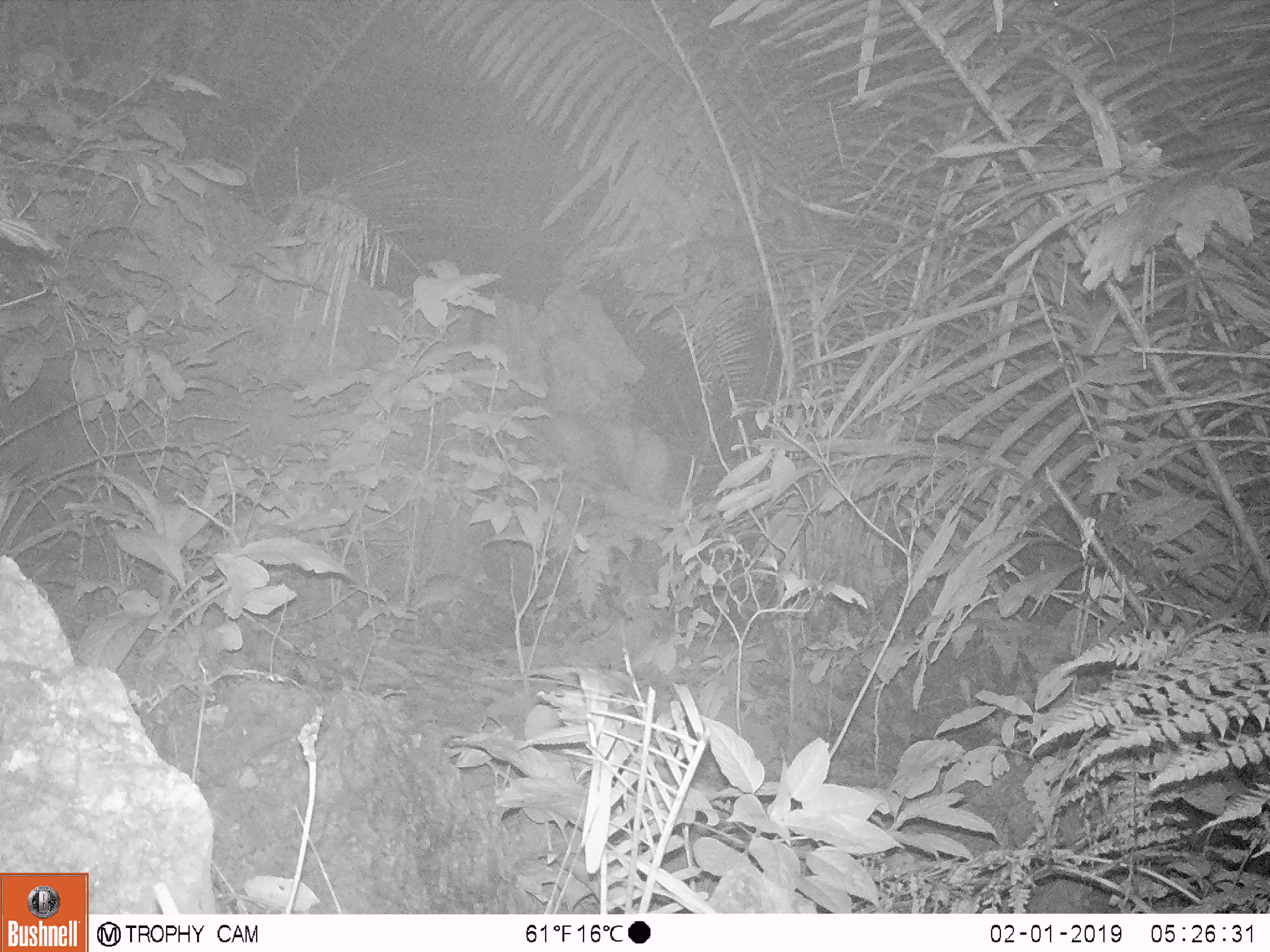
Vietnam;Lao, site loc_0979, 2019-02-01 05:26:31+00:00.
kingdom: Animalia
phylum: Chordata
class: Mammalia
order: Rodentia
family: Muridae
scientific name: Muridae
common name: old-world mice and rats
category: unidentified murid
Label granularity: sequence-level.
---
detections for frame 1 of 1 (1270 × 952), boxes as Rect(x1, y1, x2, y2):
unidentified murid: Rect(407, 574, 492, 611)